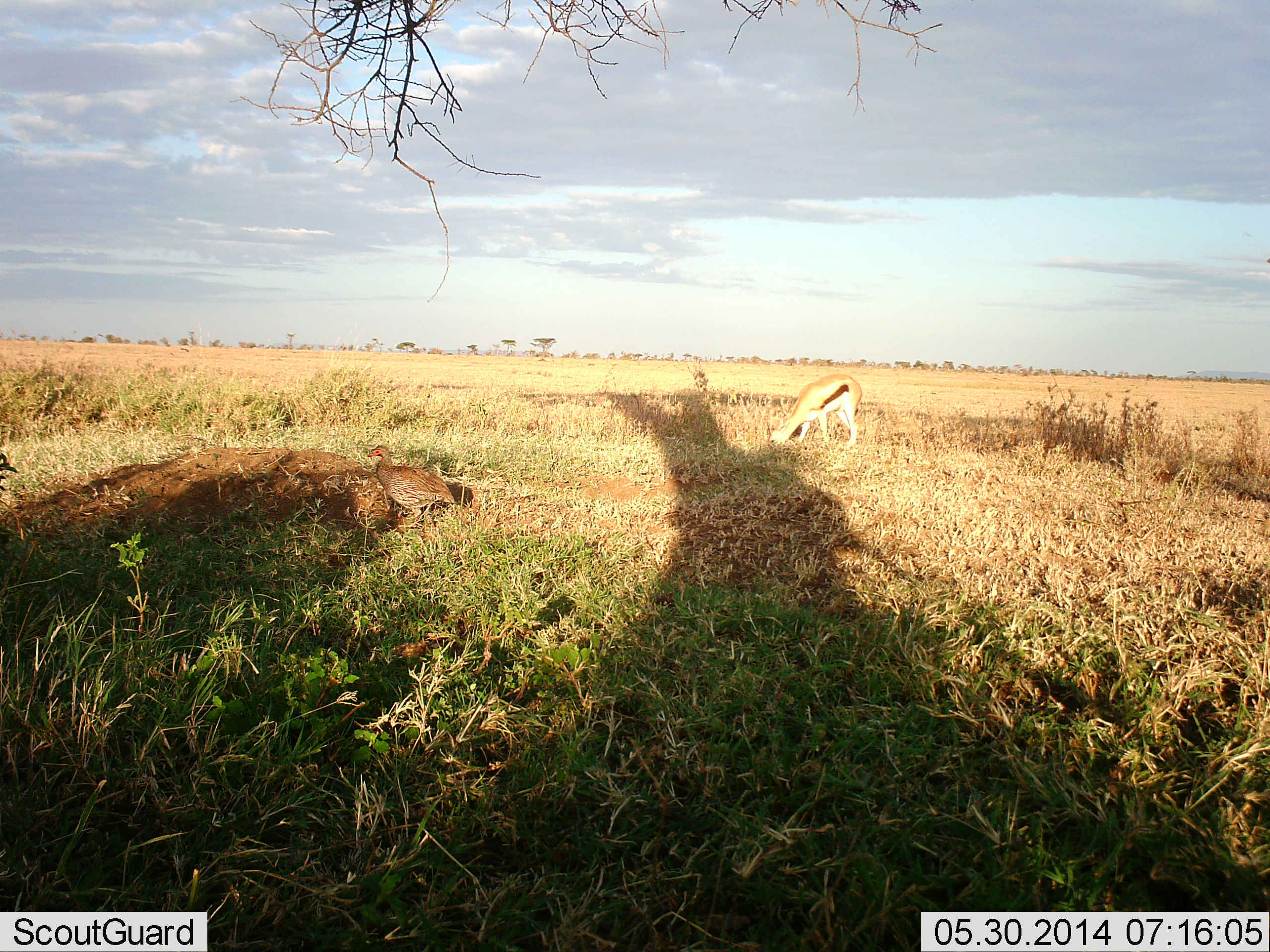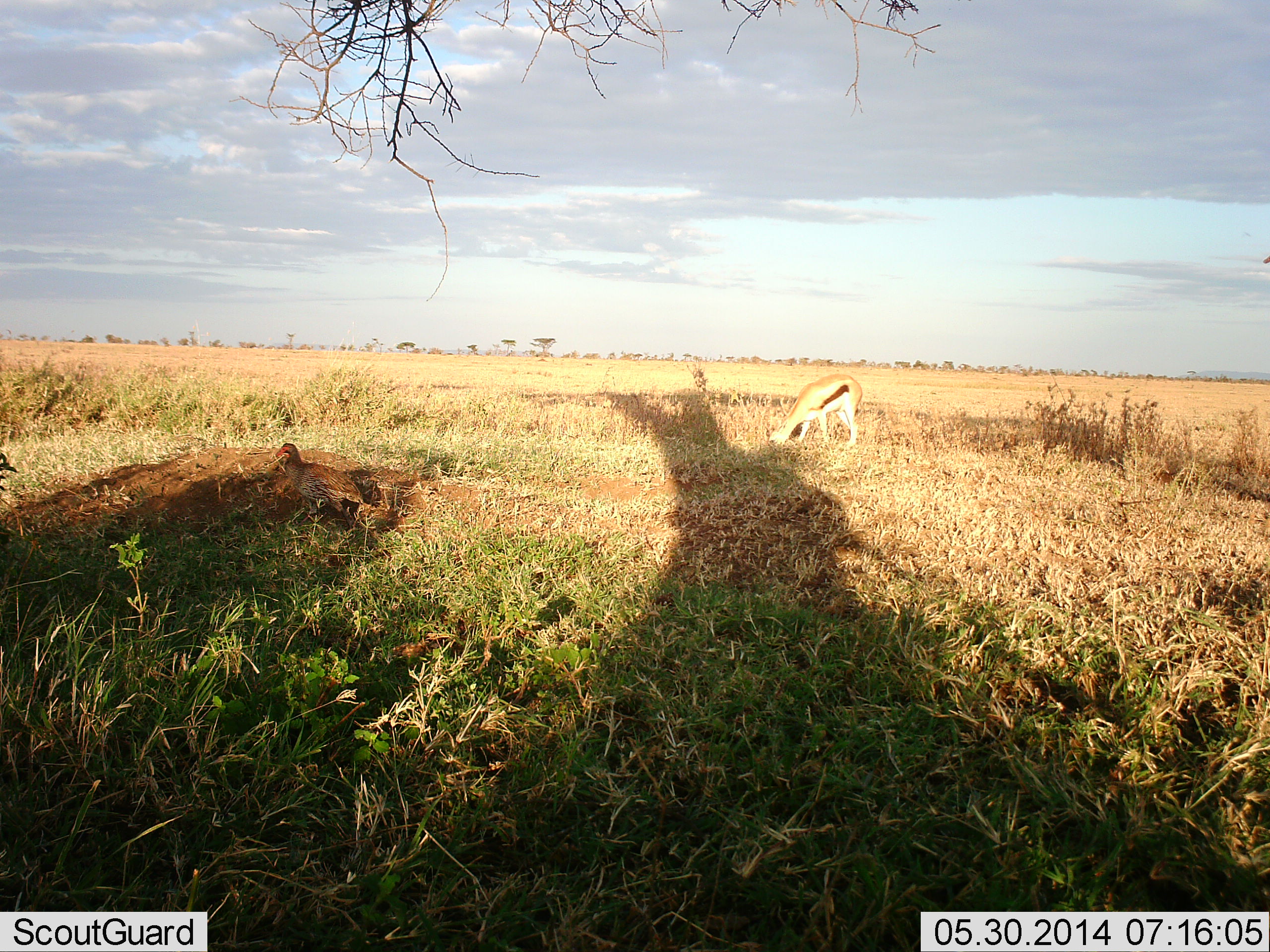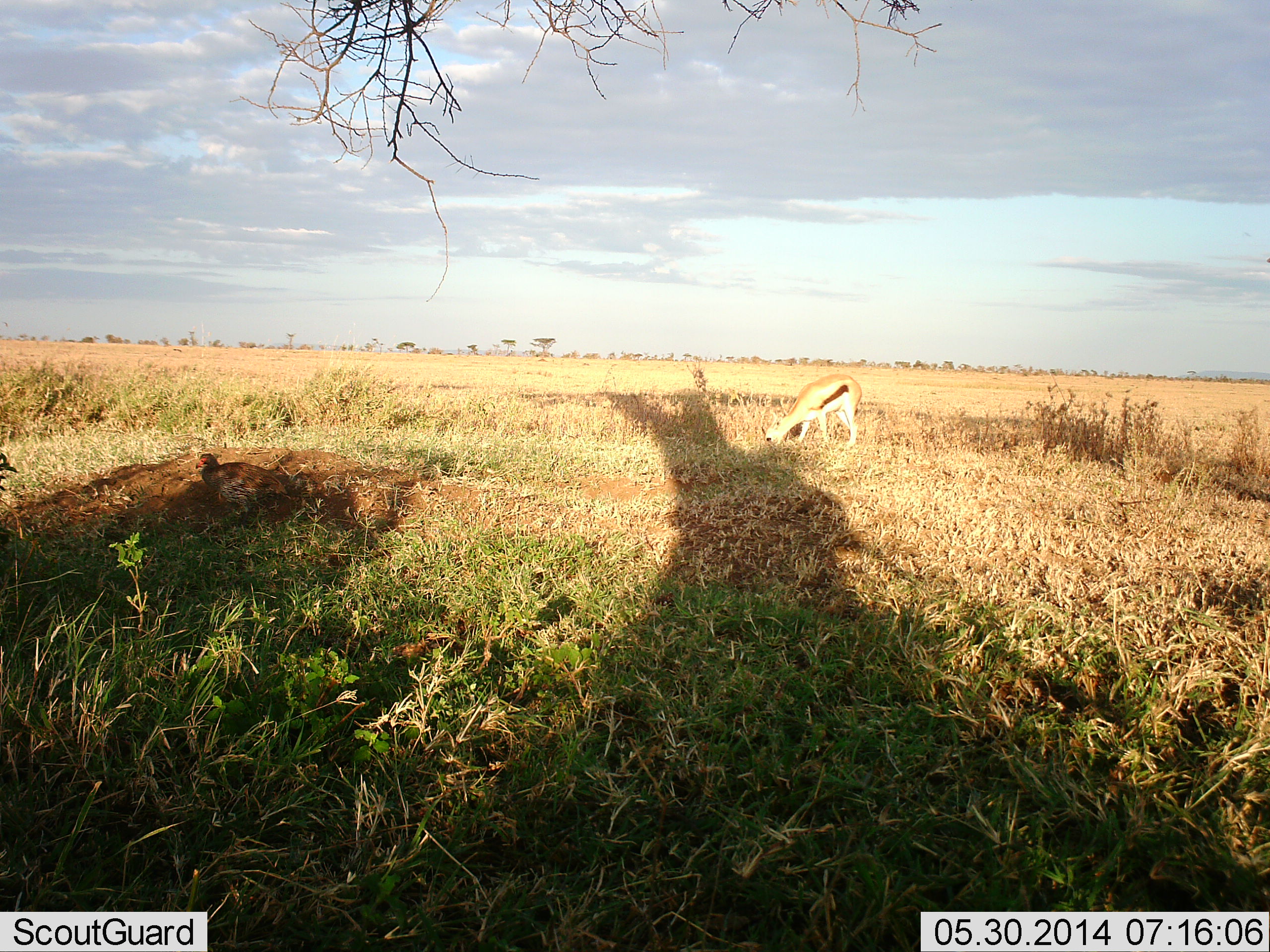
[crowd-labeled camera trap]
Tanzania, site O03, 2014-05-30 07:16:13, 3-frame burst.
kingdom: Animalia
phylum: Chordata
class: Mammalia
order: Artiodactyla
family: Bovidae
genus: Eudorcas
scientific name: Eudorcas thomsonii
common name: thomson's gazelle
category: gazellethomsons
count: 1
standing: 30%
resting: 0%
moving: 0%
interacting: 0%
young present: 0%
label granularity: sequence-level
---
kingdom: Animalia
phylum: Chordata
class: Aves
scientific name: Aves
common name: bird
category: otherbird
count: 1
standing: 10%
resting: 0%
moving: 100%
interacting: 0%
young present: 0%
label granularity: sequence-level